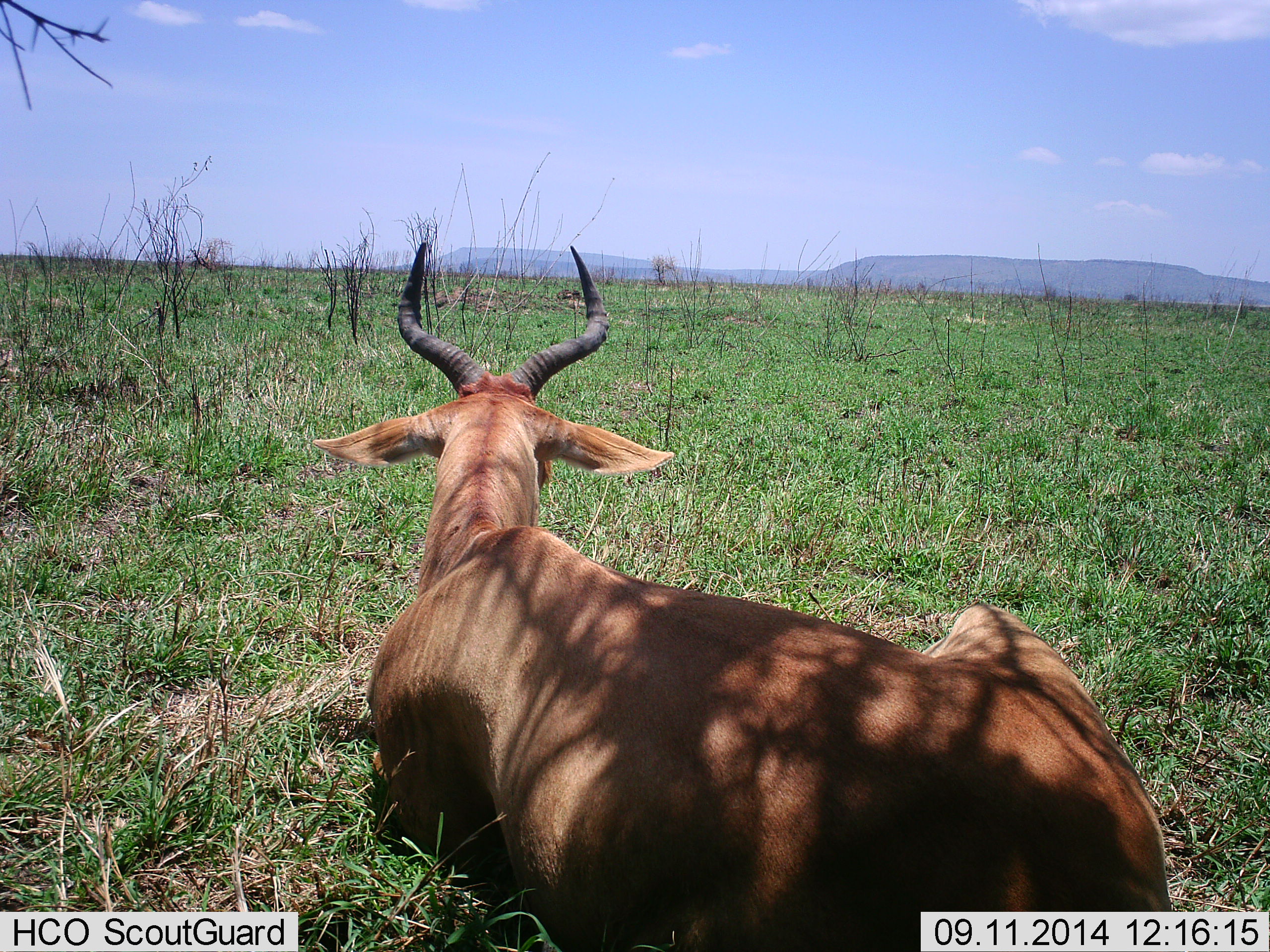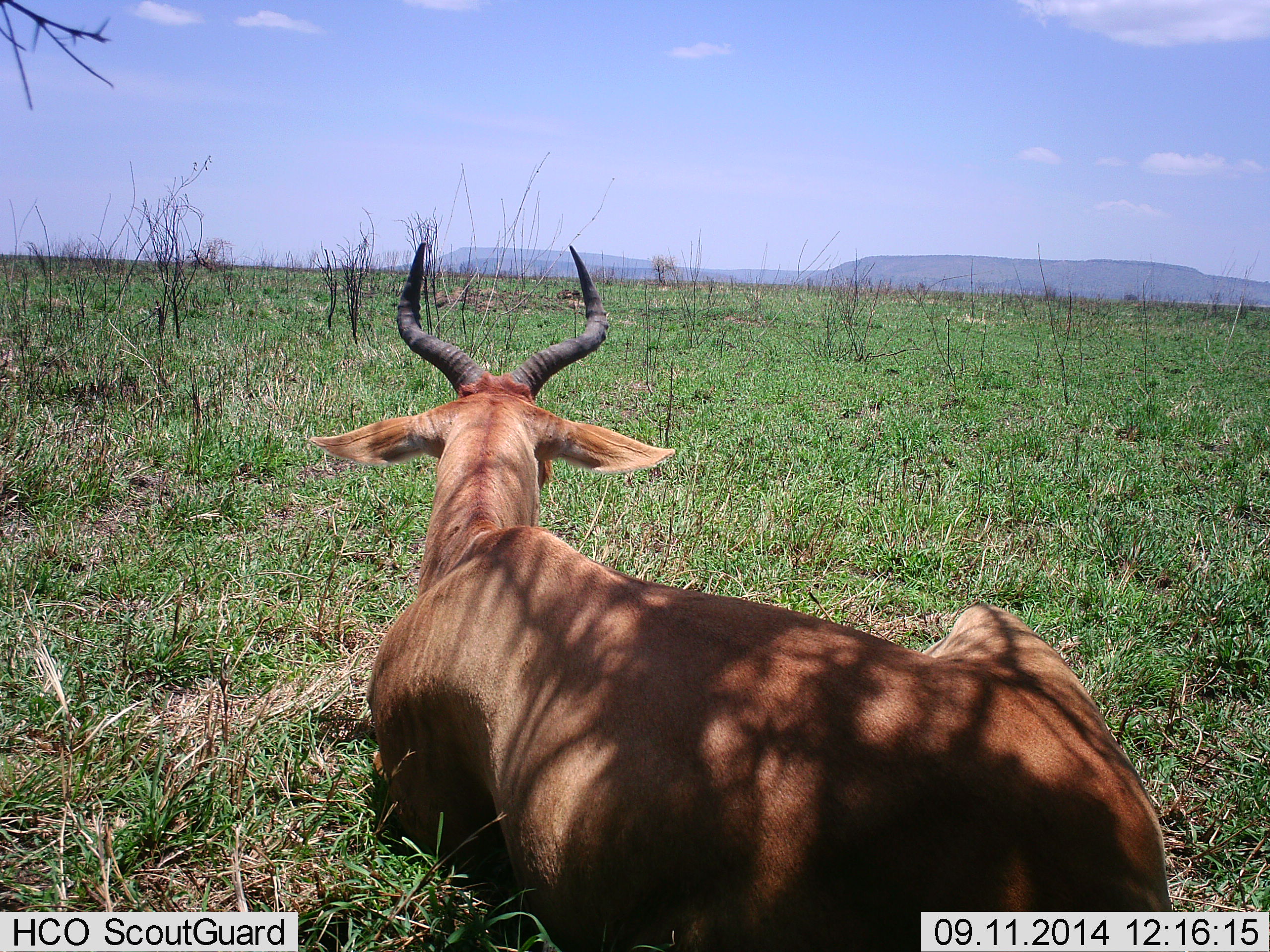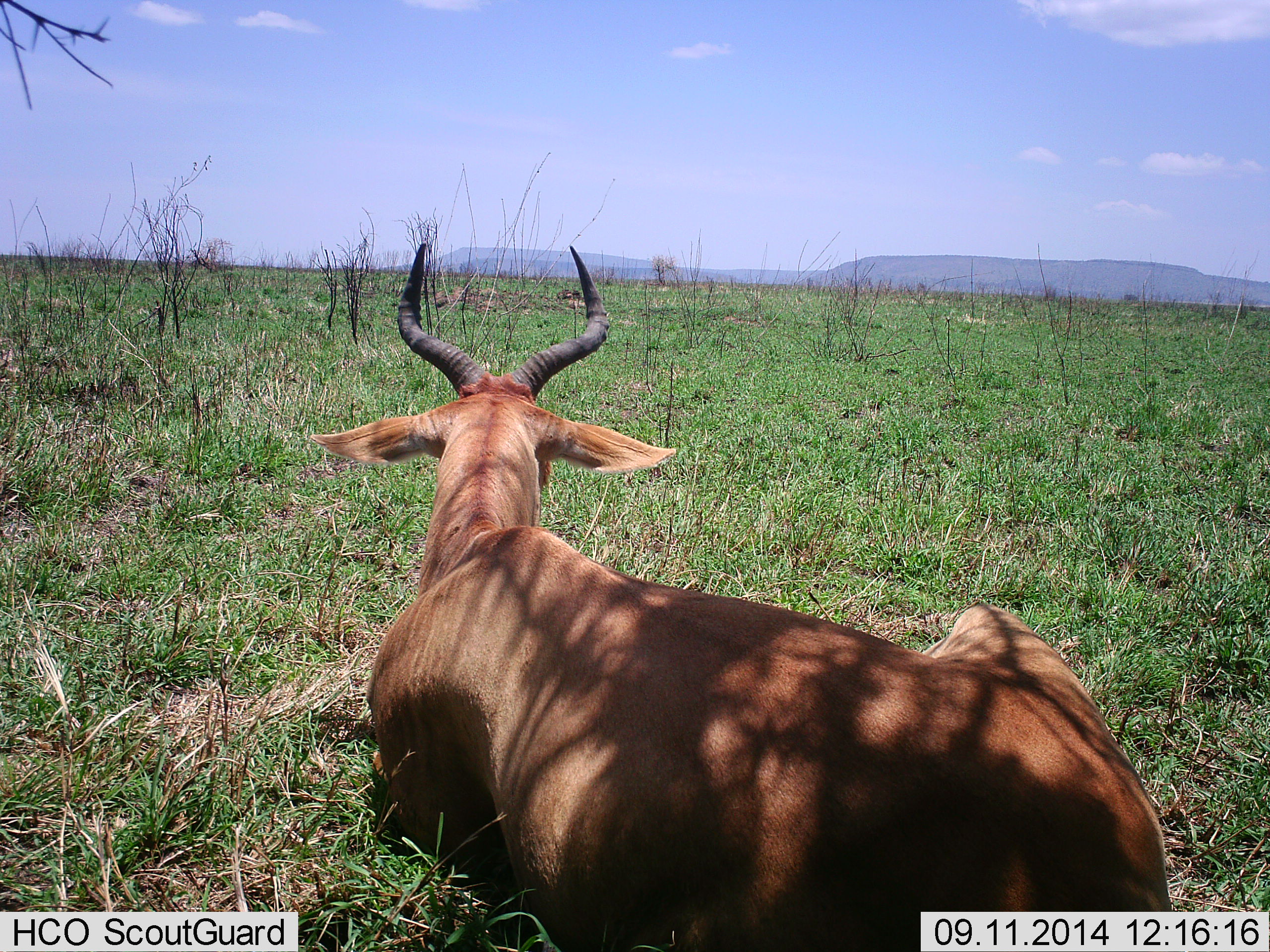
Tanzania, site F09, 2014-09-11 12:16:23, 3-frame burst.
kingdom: Animalia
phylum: Chordata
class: Mammalia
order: Artiodactyla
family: Bovidae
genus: Alcelaphus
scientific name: Alcelaphus buselaphus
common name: hartebeest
Hartebeest (Alcelaphus buselaphus), count 1. Behavior (volunteer vote fractions): standing 0%, resting 100%, moving 0%, interacting 0%. Young present (vote fraction): 0%. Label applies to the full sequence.